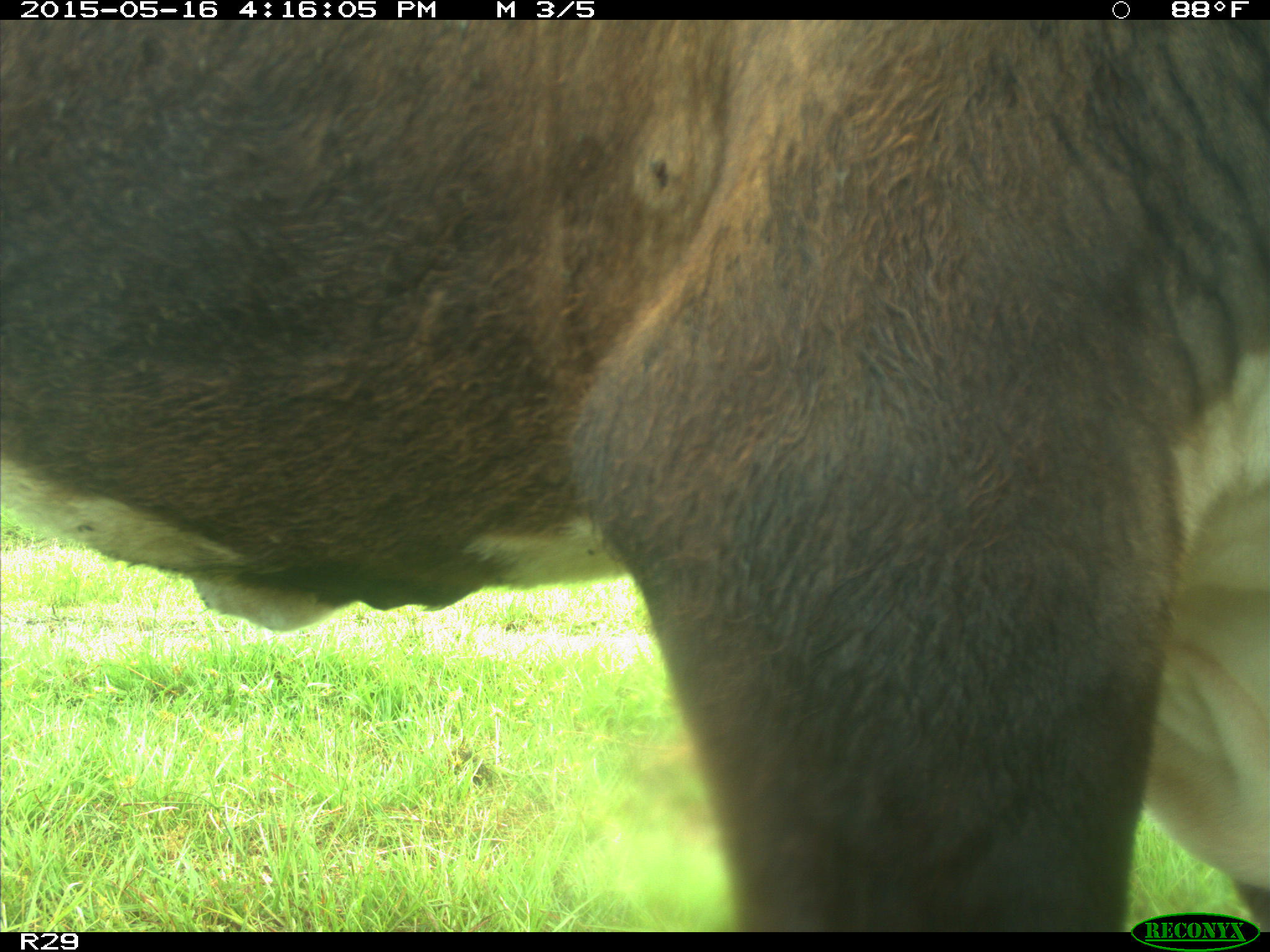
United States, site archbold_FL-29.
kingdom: Animalia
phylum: Chordata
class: Mammalia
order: Artiodactyla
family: Bovidae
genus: Bos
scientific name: Bos taurus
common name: domestic cow